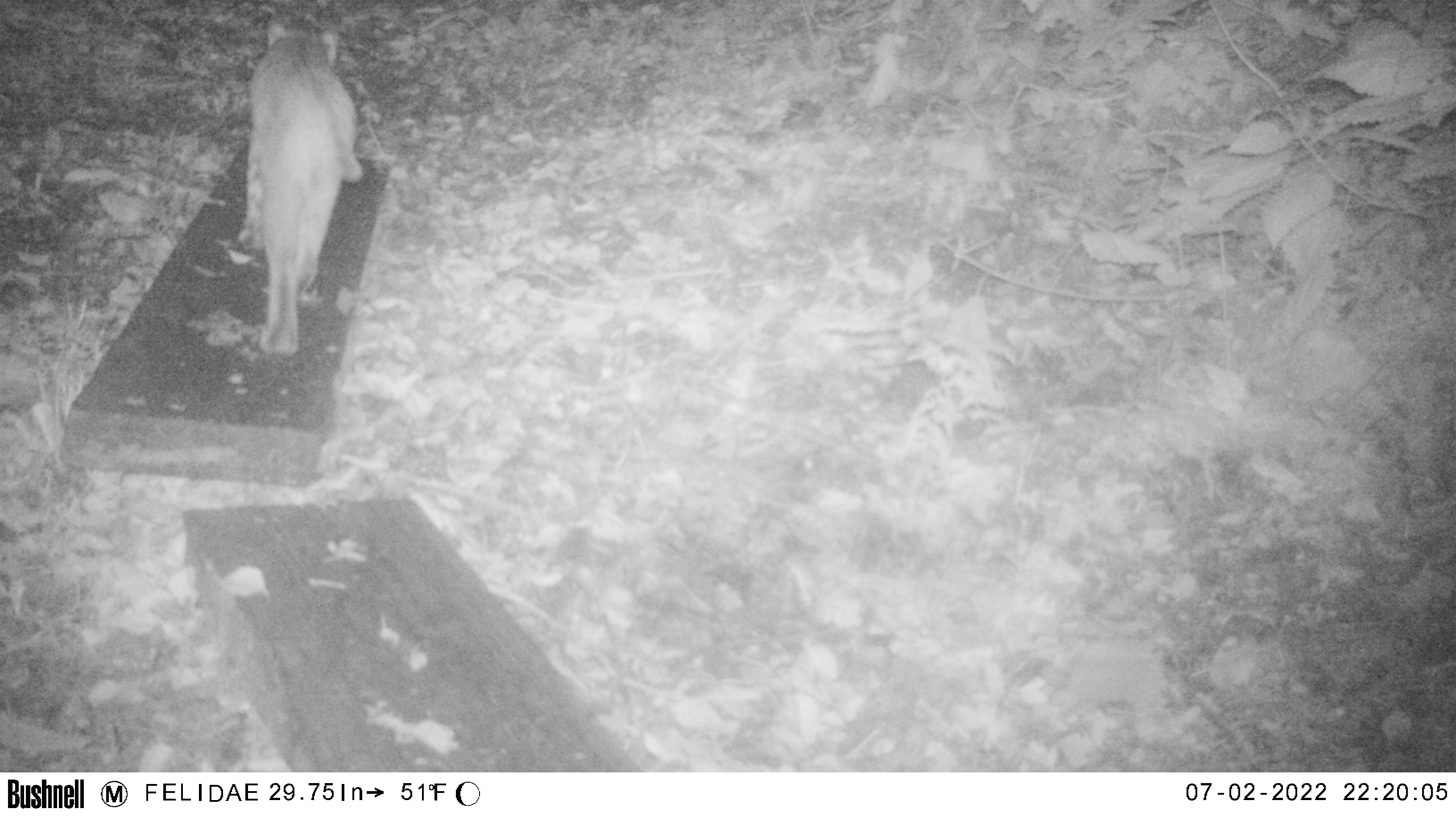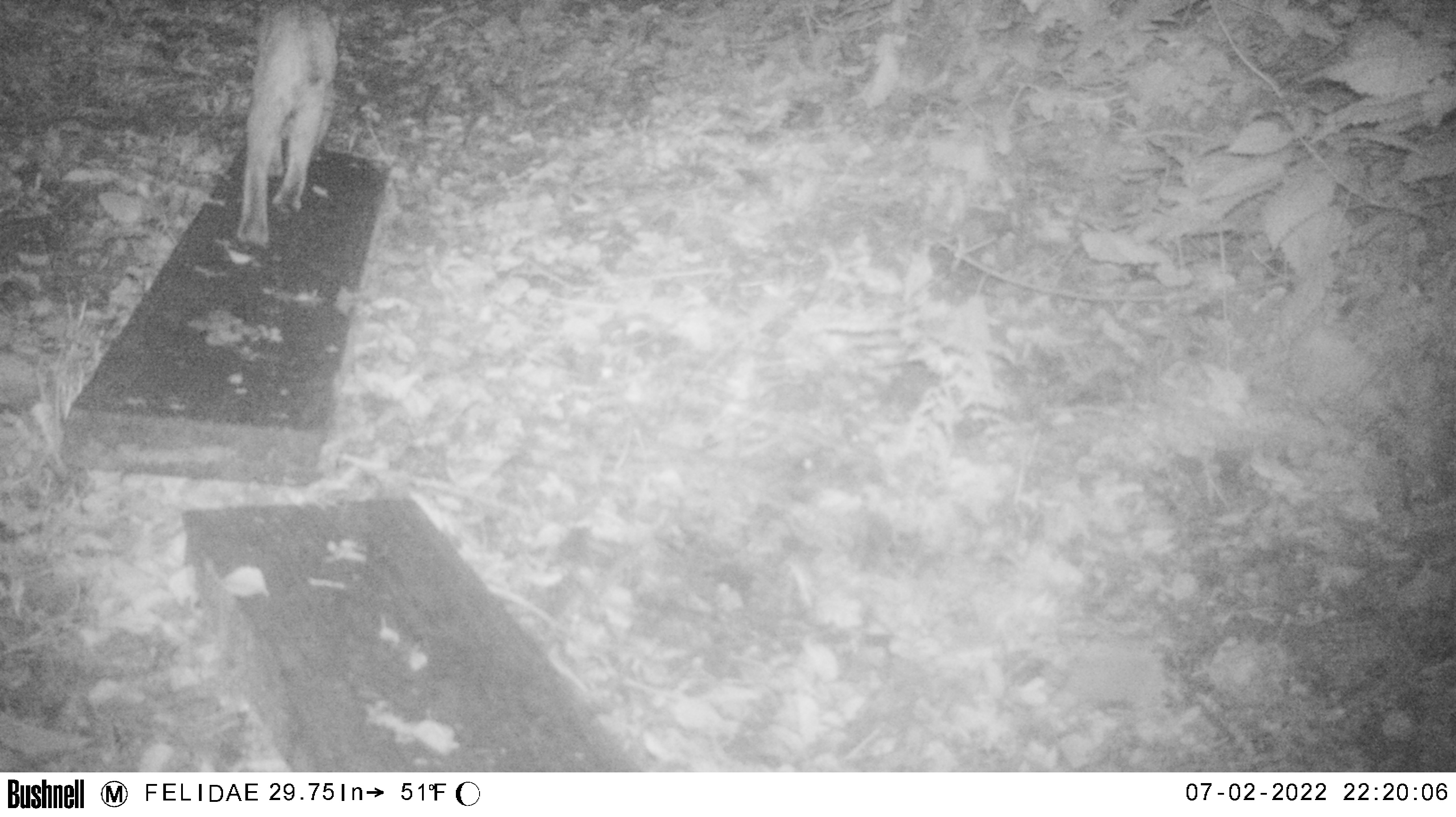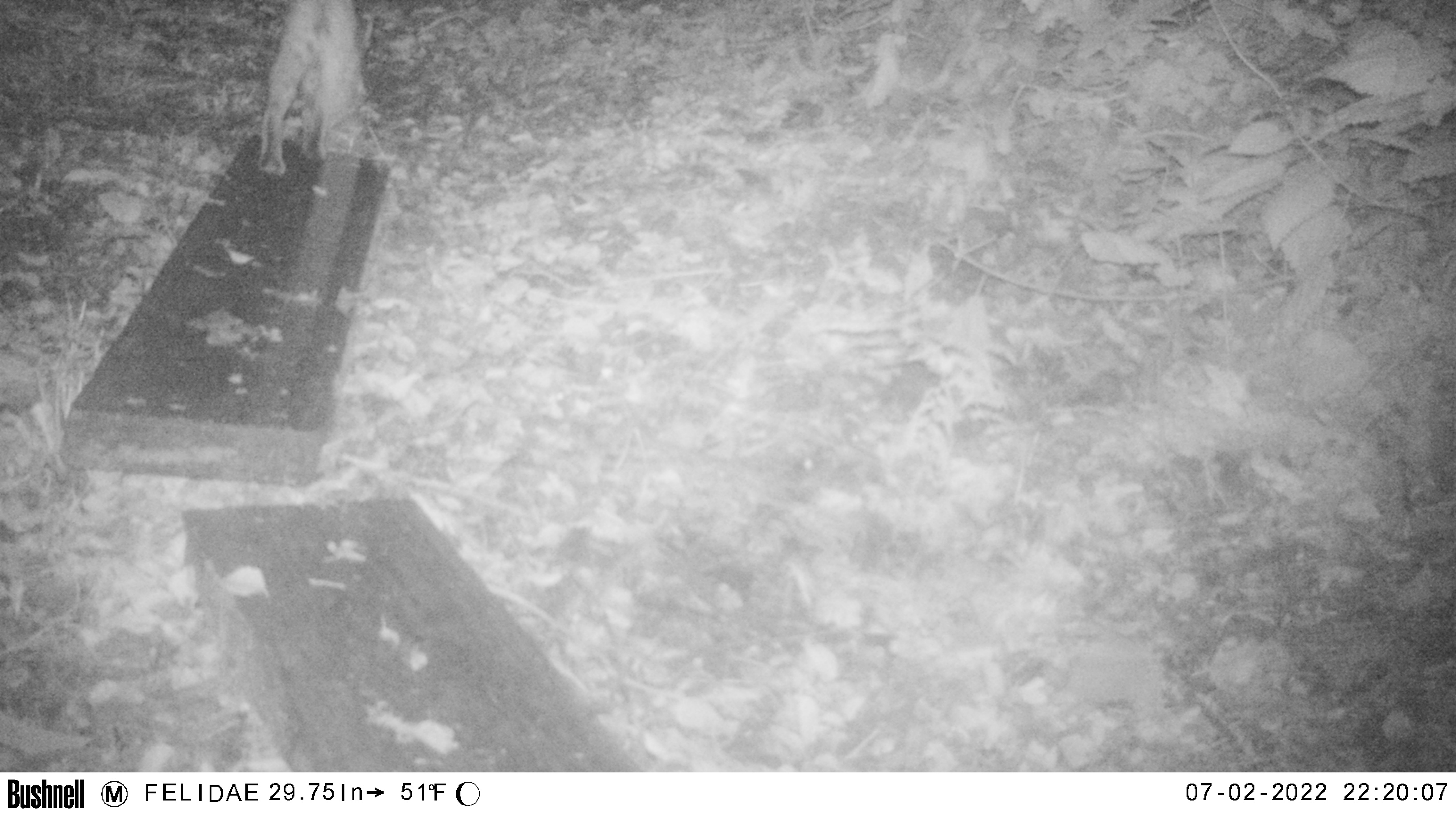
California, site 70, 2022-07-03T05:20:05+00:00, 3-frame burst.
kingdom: Animalia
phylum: Chordata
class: Mammalia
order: Carnivora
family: Felidae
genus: Lynx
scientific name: Lynx rufus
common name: bobcat